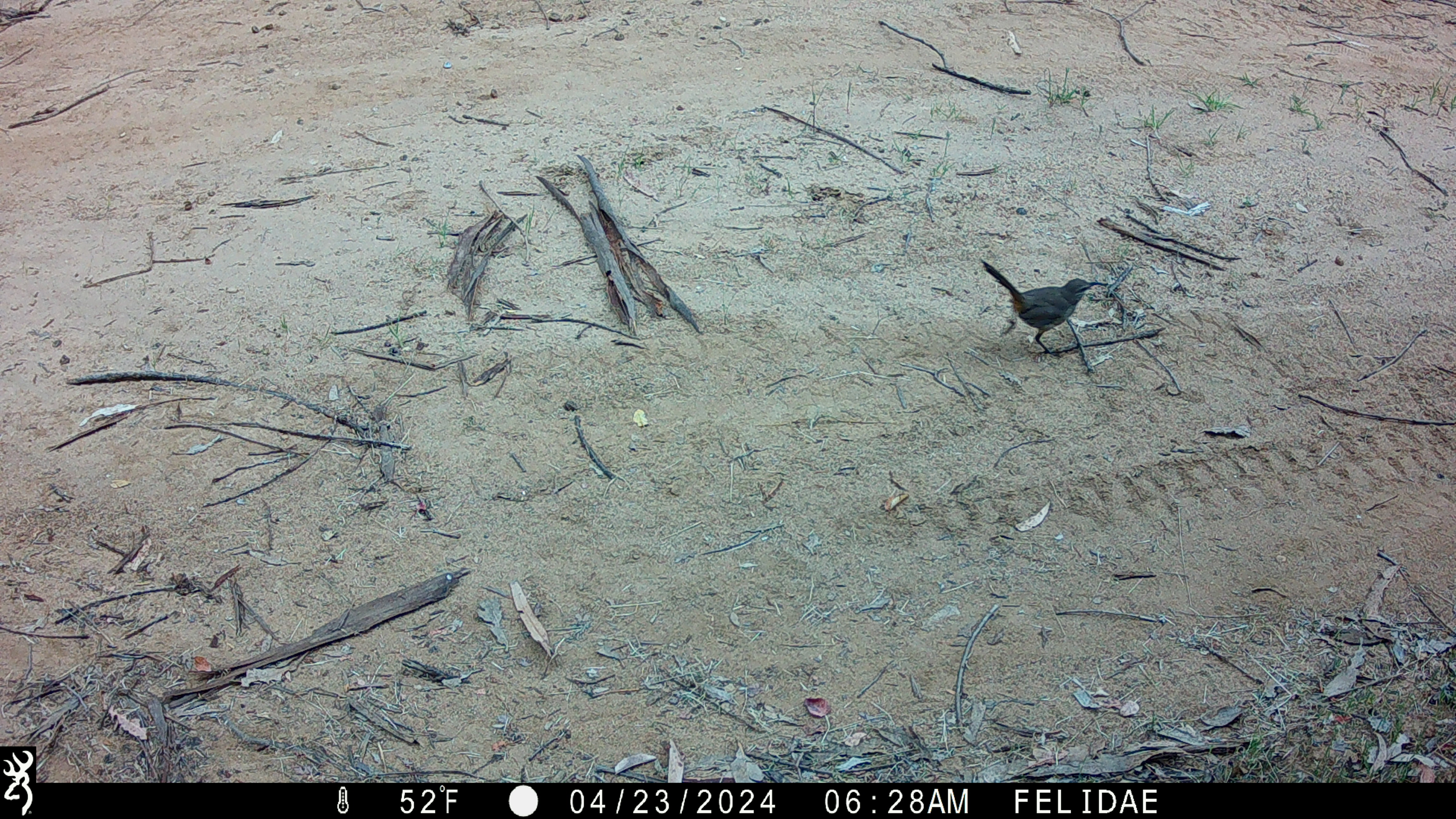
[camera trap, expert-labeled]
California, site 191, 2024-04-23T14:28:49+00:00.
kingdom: Animalia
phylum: Chordata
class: Aves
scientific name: Aves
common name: bird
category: unknown bird